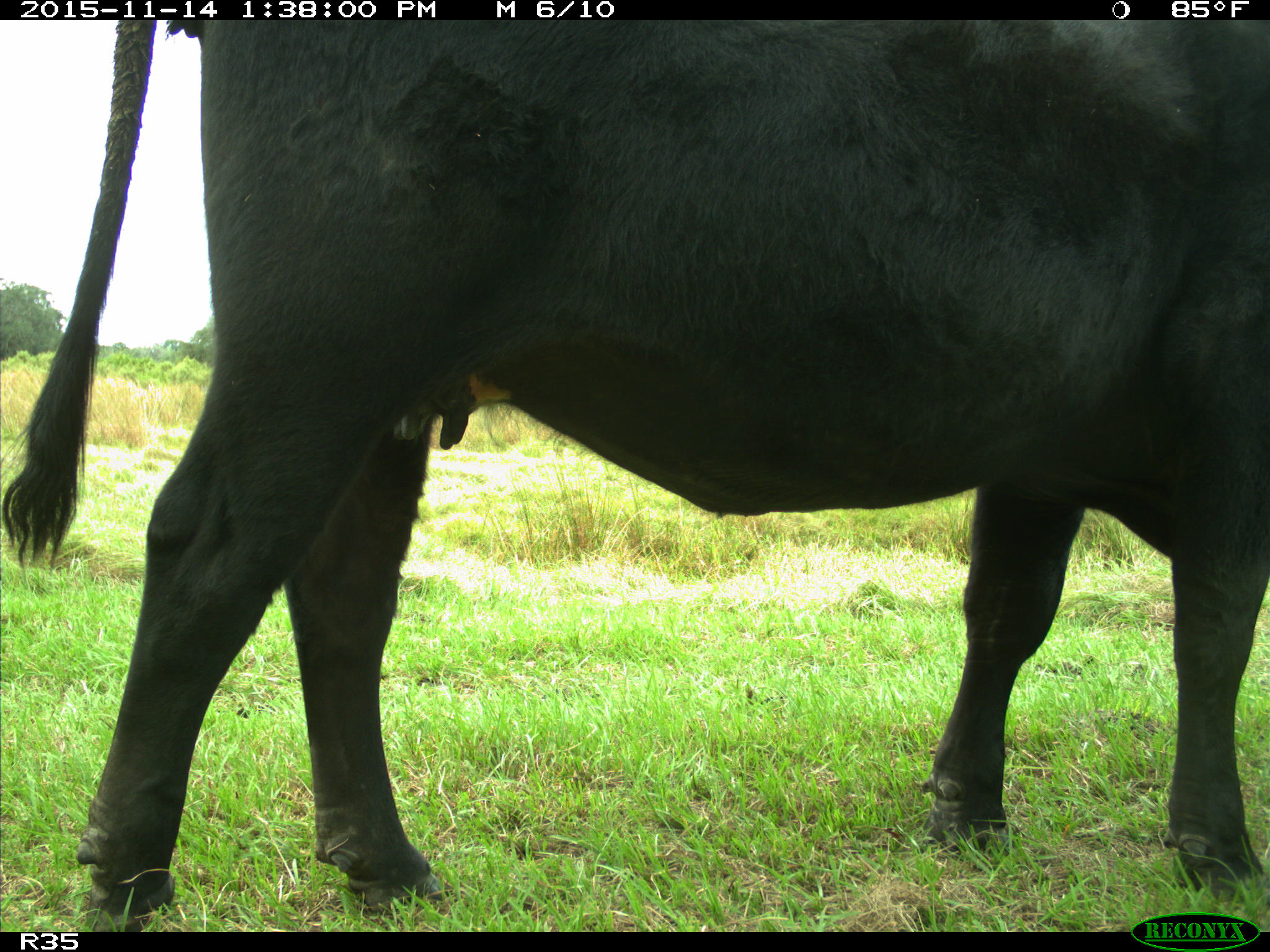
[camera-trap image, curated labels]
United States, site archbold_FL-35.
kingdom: Animalia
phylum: Chordata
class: Mammalia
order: Artiodactyla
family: Bovidae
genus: Bos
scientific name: Bos taurus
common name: domestic cow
Bos taurus (domestic cow).